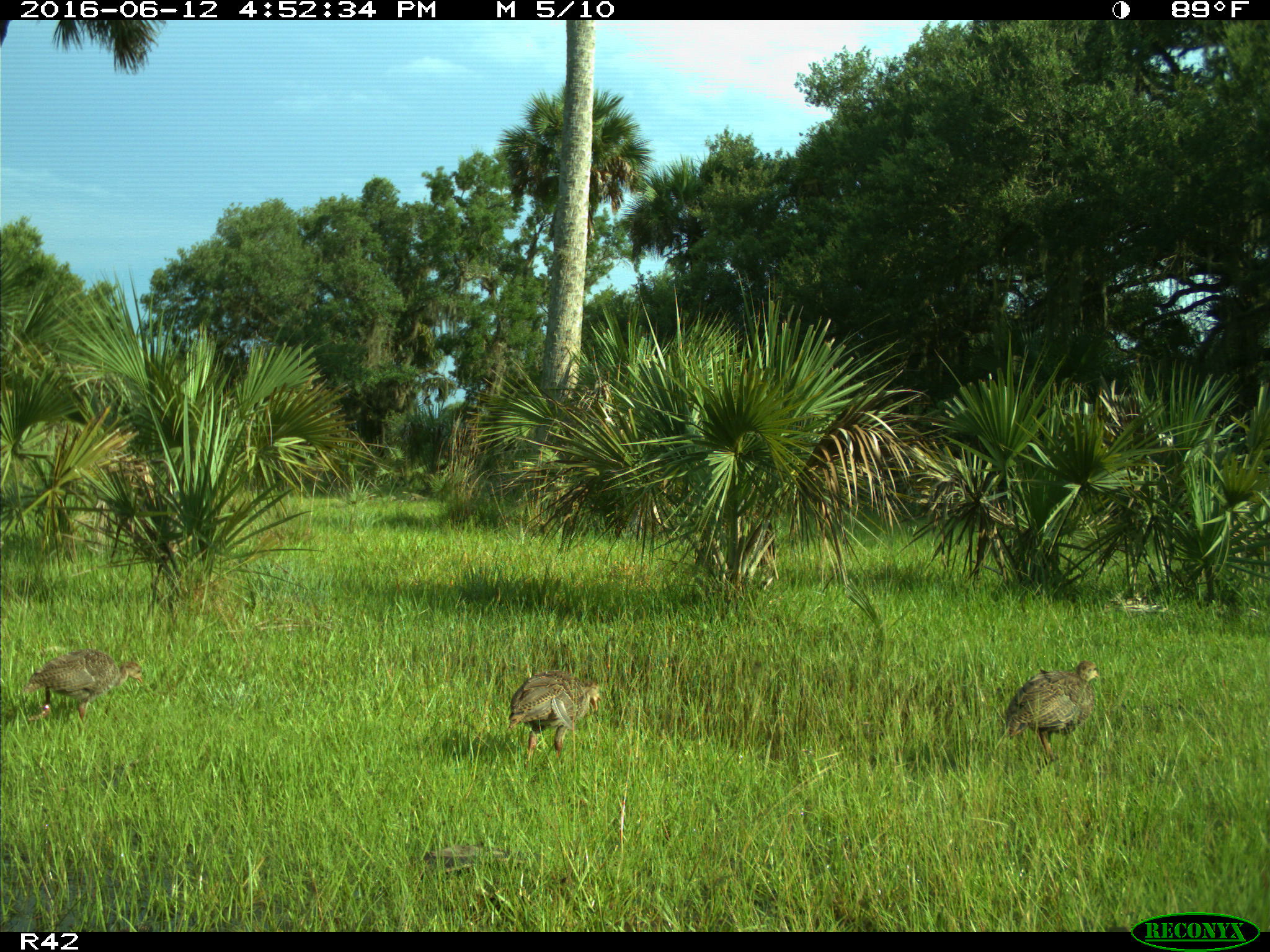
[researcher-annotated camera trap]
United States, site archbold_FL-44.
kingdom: Animalia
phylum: Chordata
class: Aves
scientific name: Aves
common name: birds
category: unidentified bird